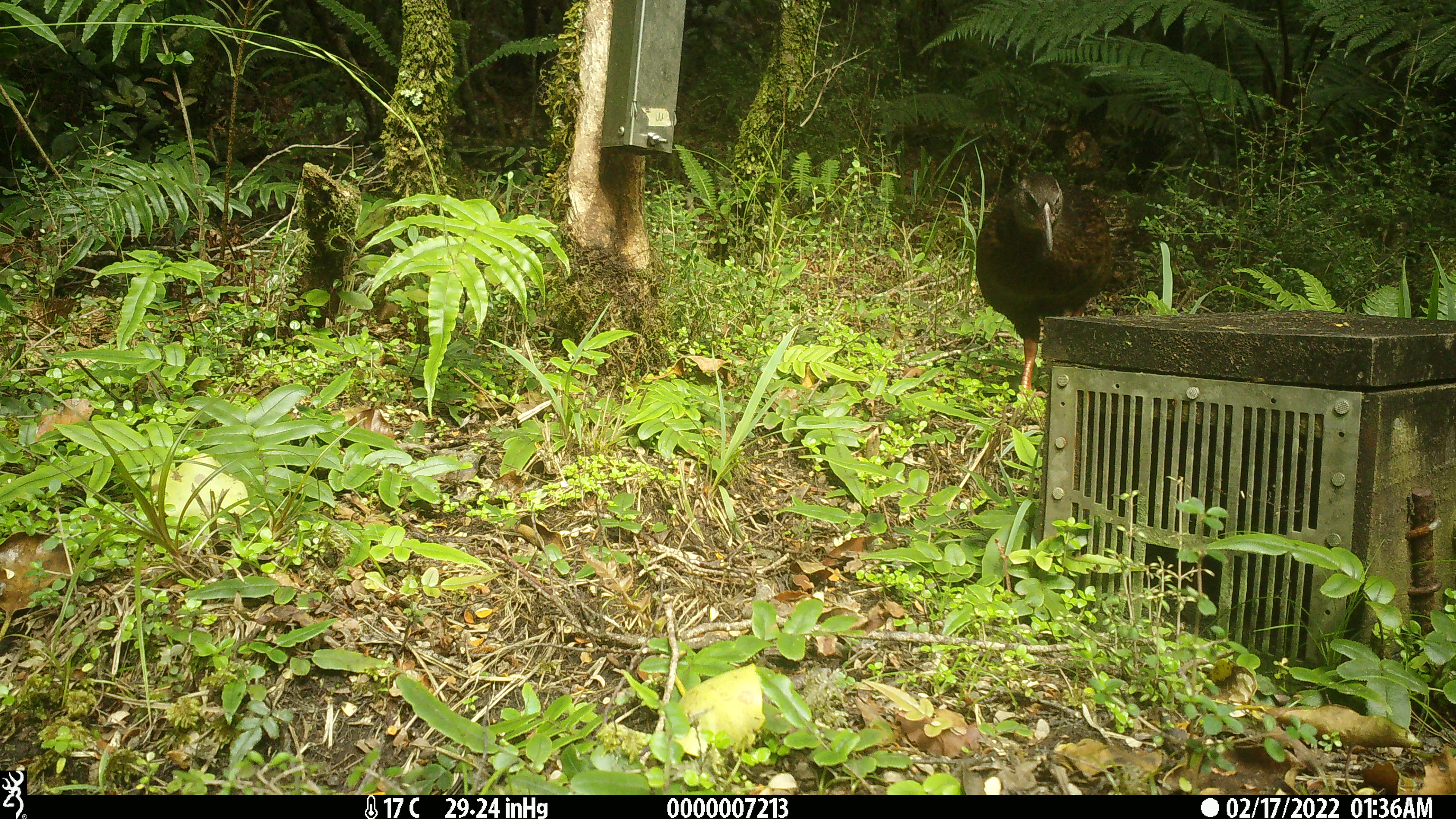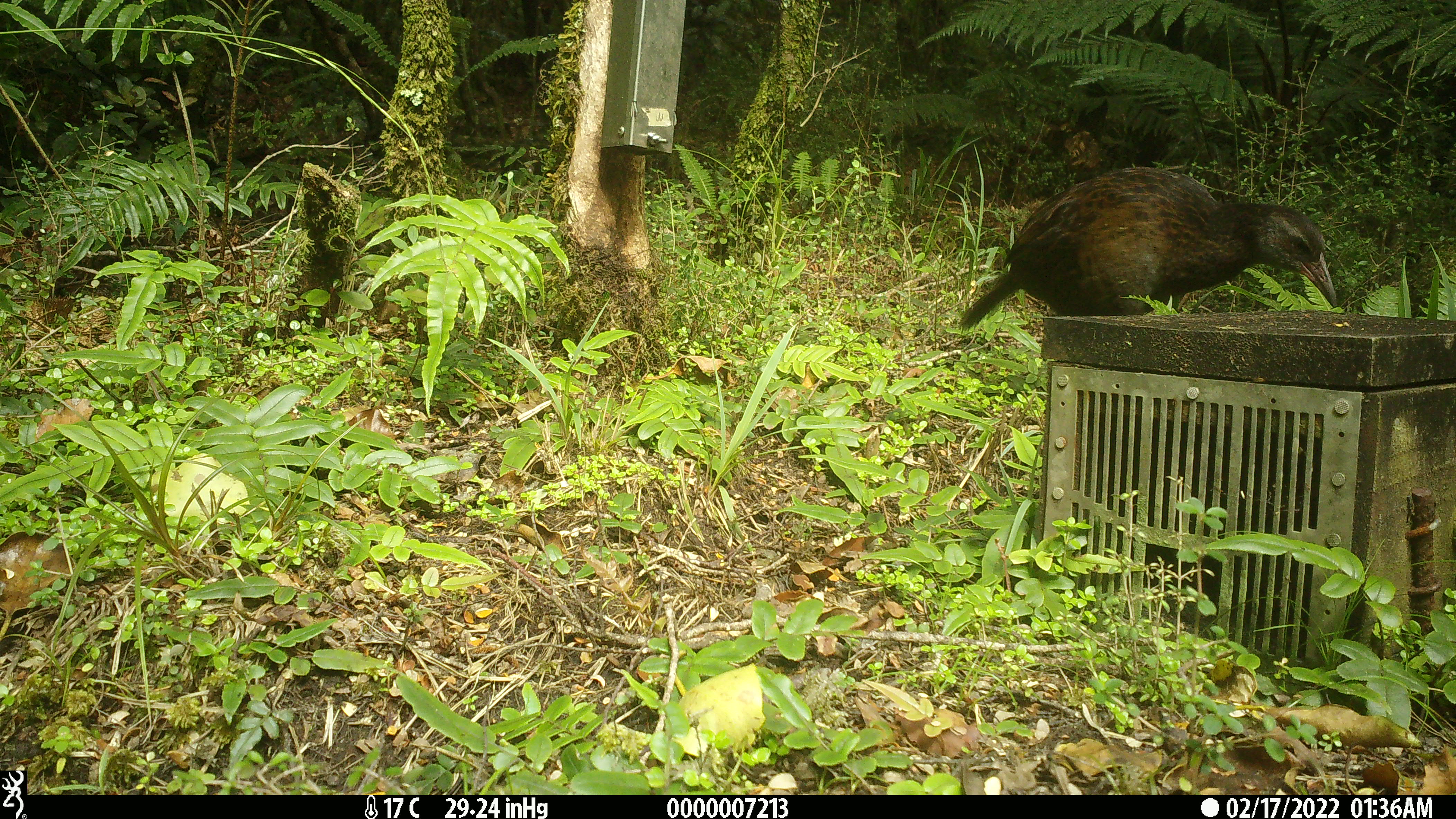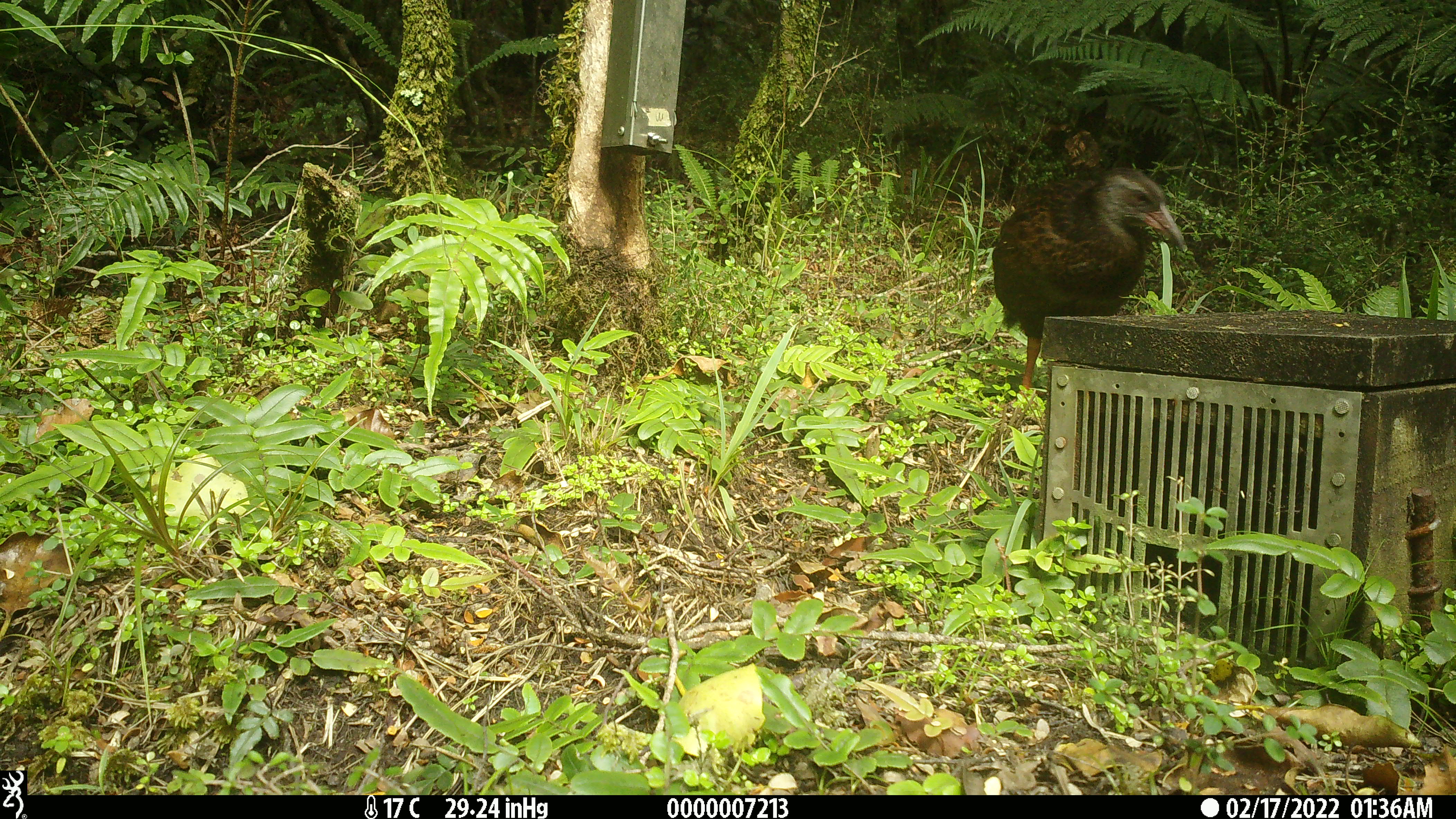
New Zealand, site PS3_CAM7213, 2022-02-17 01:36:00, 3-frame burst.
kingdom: Animalia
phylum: Chordata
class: Aves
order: Gruiformes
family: Rallidae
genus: Gallirallus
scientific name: Gallirallus australis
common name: weka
Weka (Gallirallus australis).